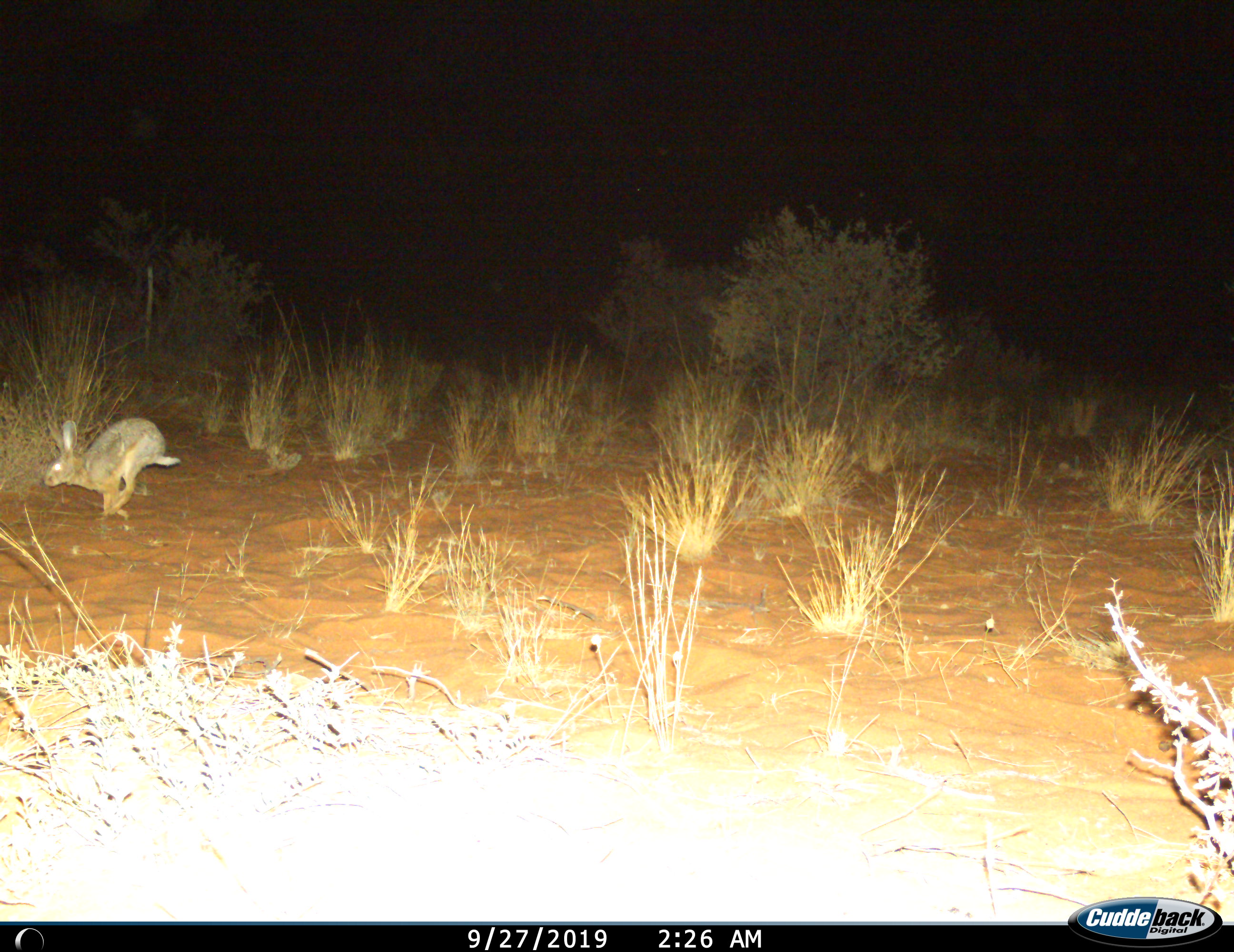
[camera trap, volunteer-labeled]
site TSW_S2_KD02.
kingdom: Animalia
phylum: Chordata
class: Mammalia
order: Lagomorpha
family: Leporidae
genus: Lepus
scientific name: Lepus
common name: hare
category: hareunknown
Hareunknown (hare) (Lepus), count 1. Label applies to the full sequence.